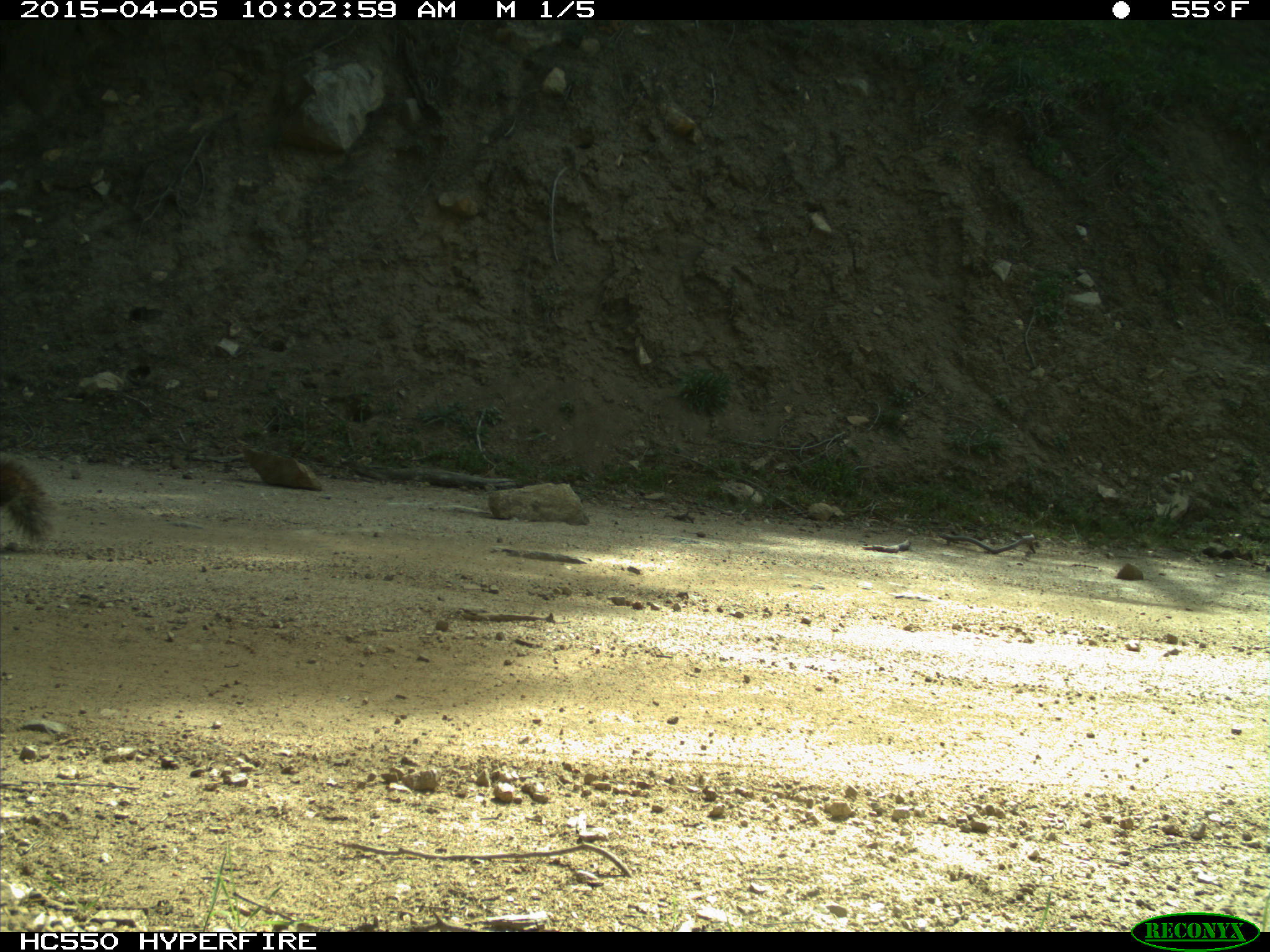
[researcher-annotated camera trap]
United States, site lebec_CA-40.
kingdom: Animalia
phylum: Chordata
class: Mammalia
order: Rodentia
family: Sciuridae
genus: Sciurus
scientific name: Sciurus carolinensis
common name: eastern gray squirrel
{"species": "Sciurus carolinensis (eastern gray squirrel)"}